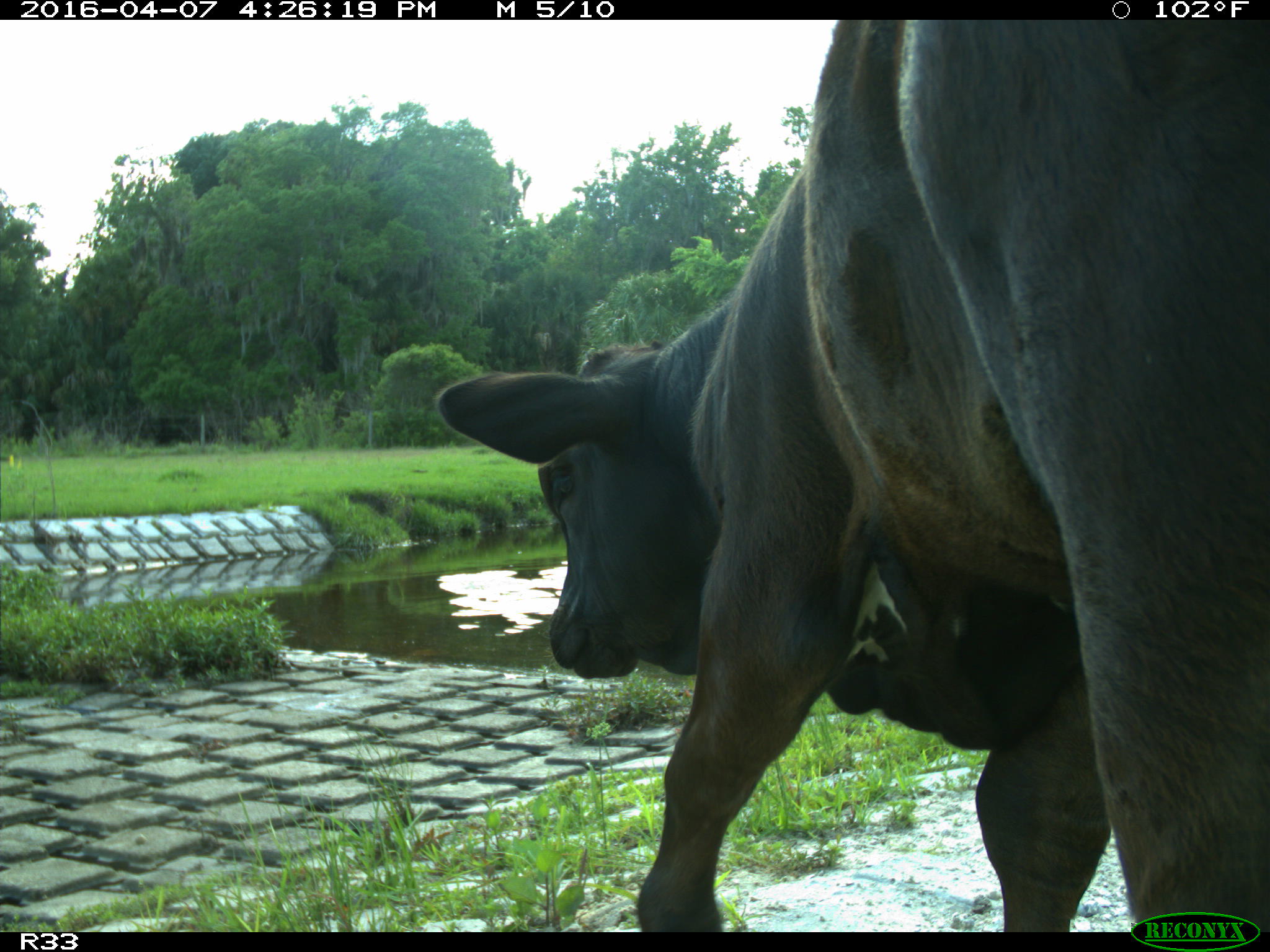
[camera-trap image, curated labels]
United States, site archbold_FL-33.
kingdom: Animalia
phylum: Chordata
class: Mammalia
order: Artiodactyla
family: Bovidae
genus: Bos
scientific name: Bos taurus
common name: domestic cow